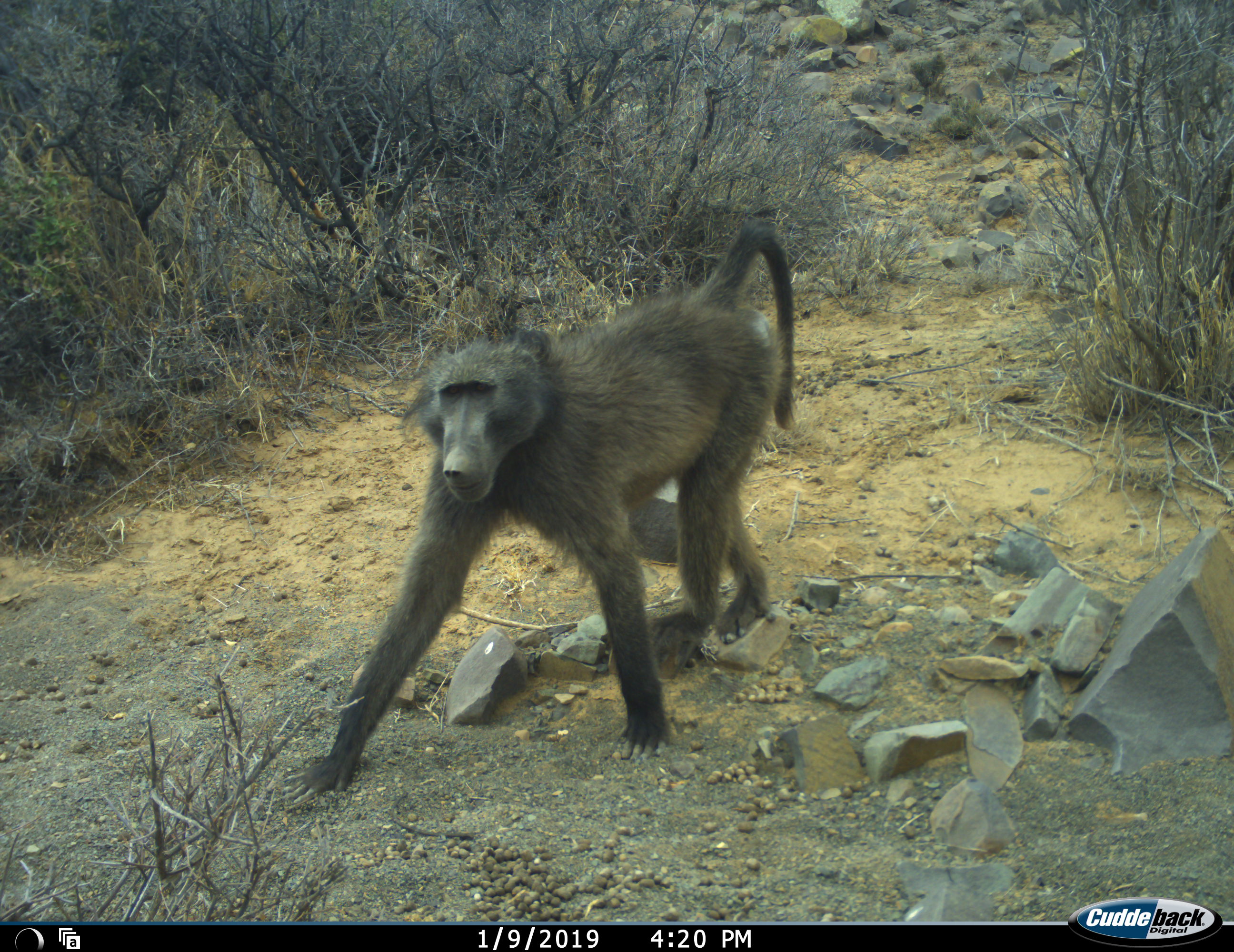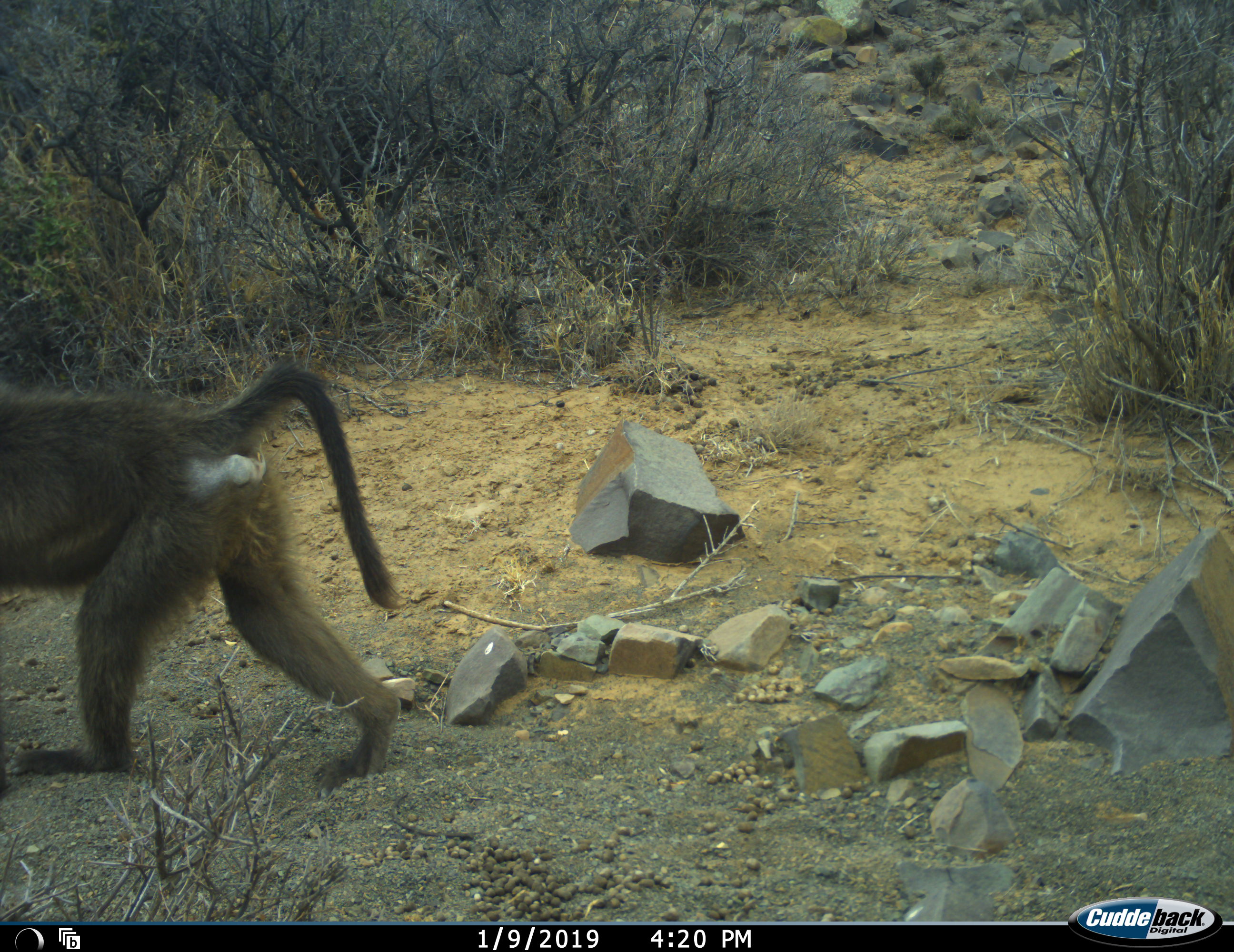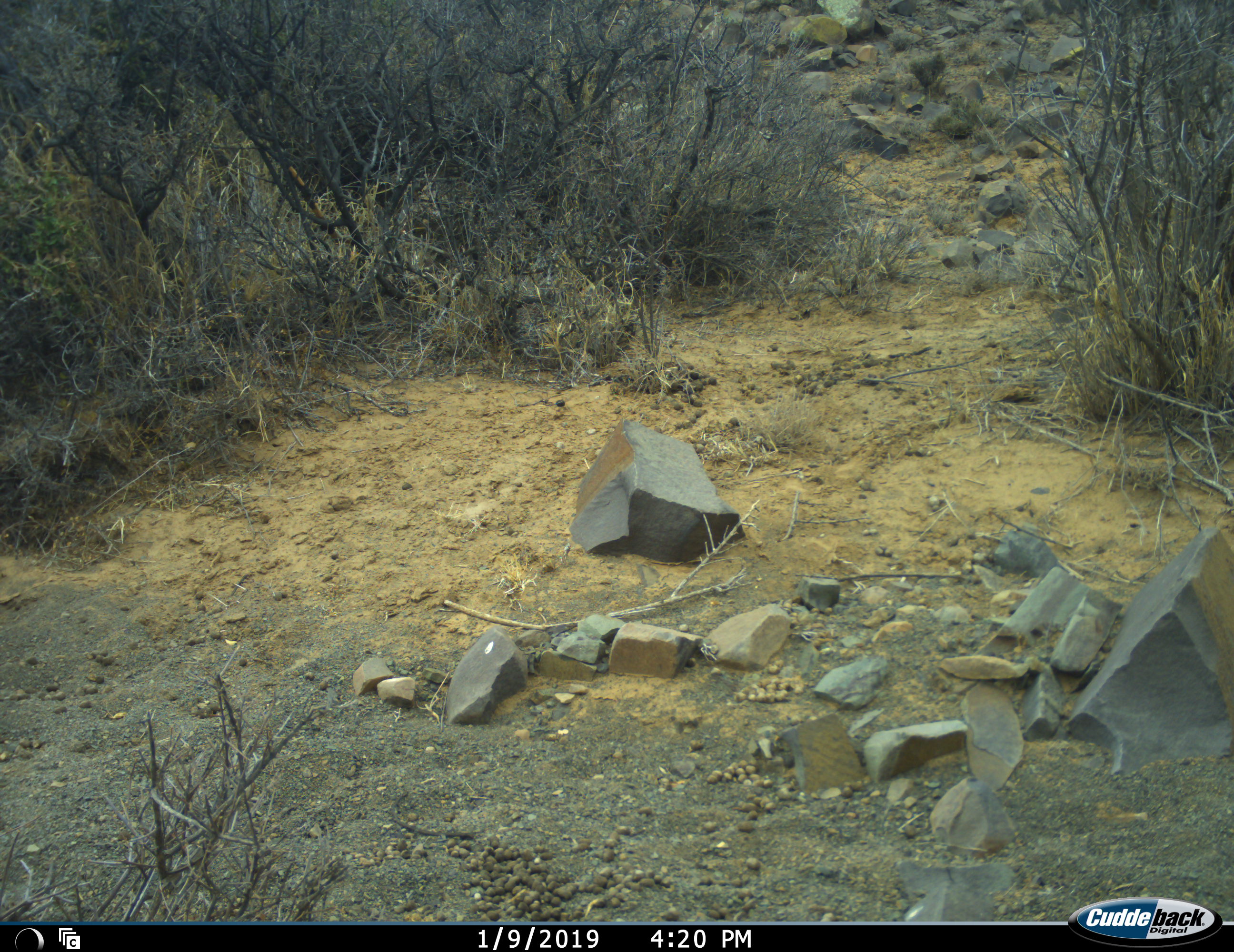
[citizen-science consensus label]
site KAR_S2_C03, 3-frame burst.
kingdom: Animalia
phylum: Chordata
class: Mammalia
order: Primates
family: Cercopithecidae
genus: Papio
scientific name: Papio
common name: baboon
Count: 1.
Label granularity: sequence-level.